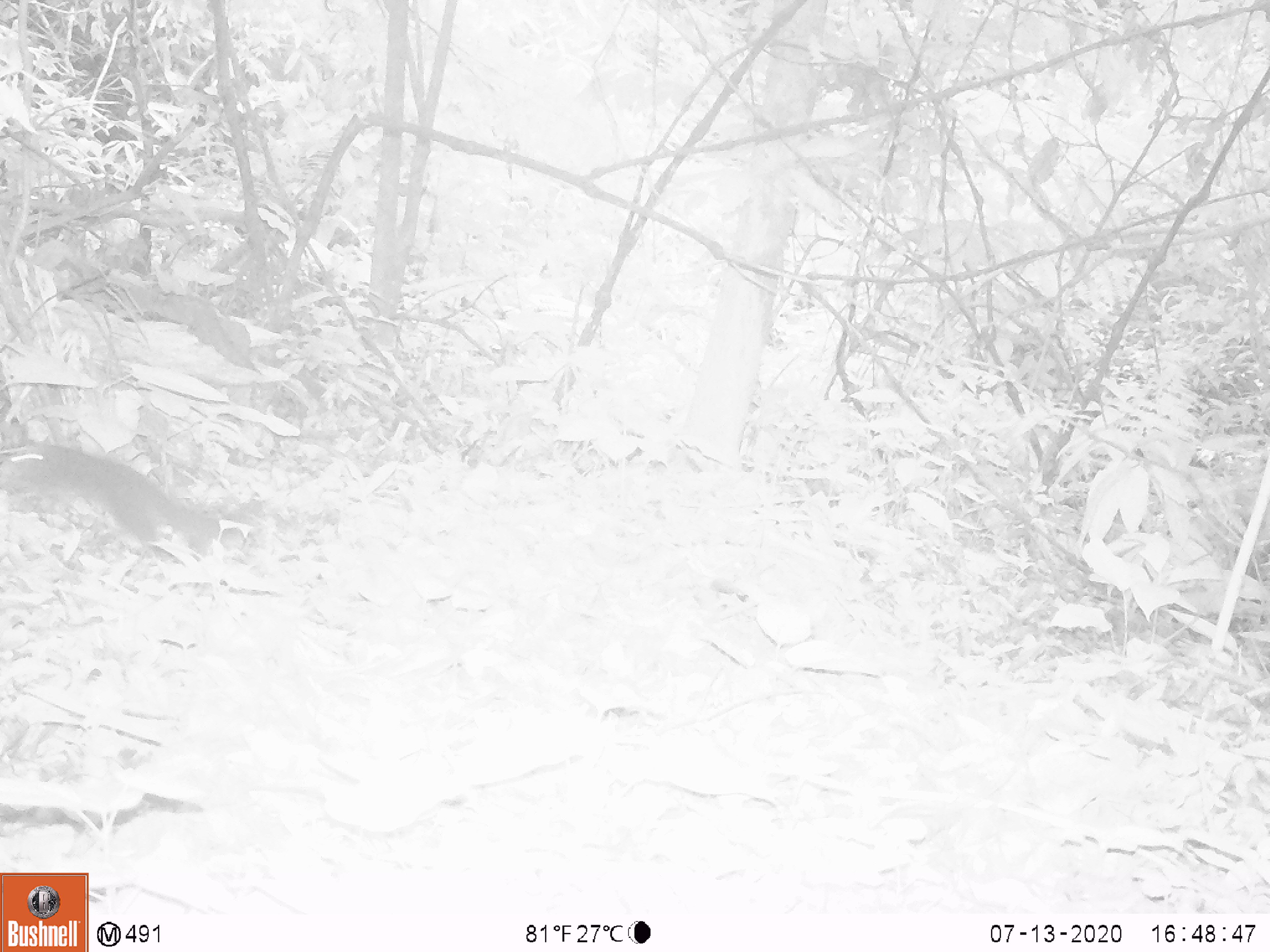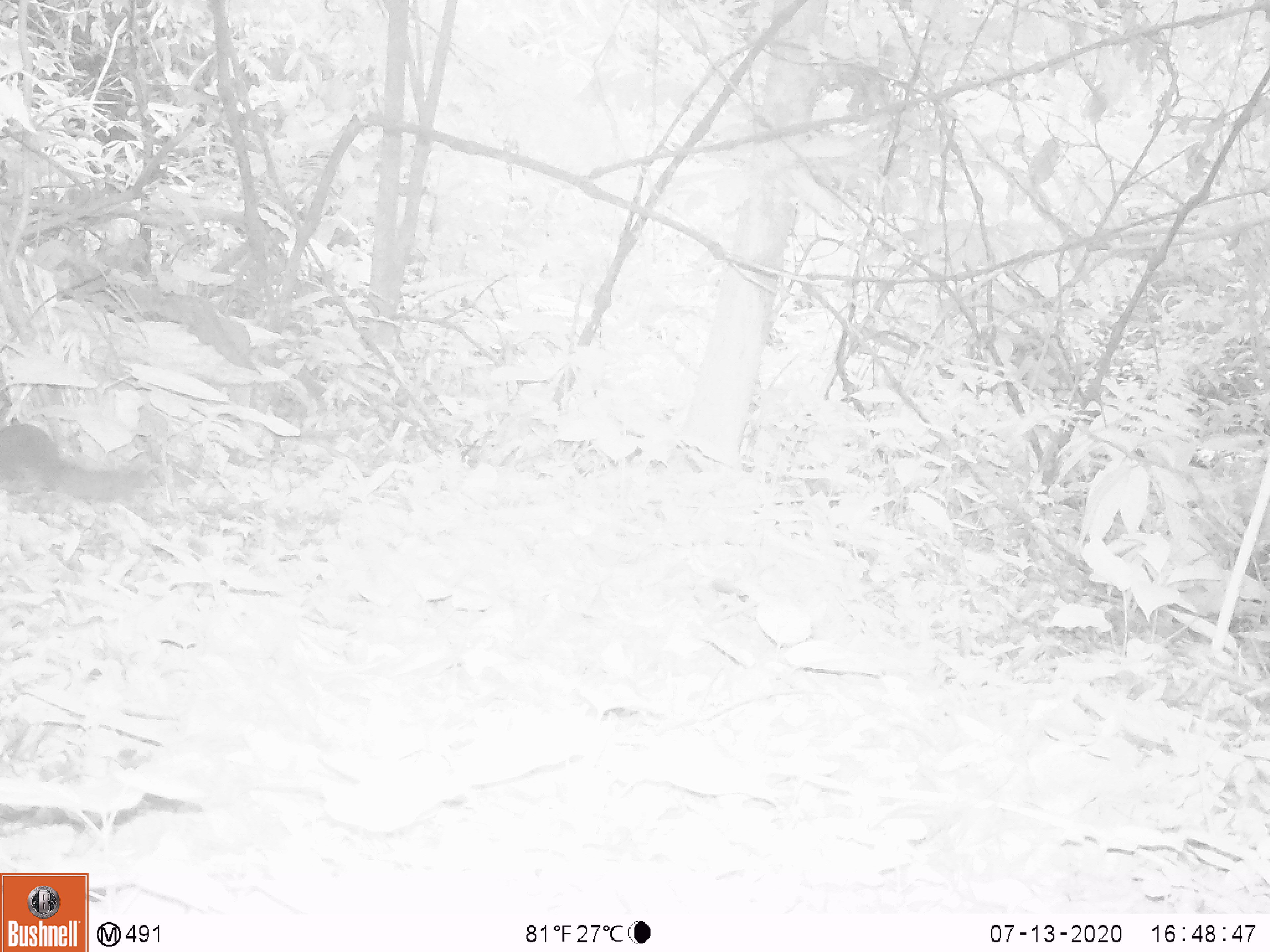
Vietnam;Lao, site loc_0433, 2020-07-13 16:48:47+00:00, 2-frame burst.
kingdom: Animalia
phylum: Chordata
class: Mammalia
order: Rodentia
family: Sciuridae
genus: Callosciurus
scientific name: Callosciurus erythraeus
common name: pallas's squirrel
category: pallass squirrel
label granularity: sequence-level